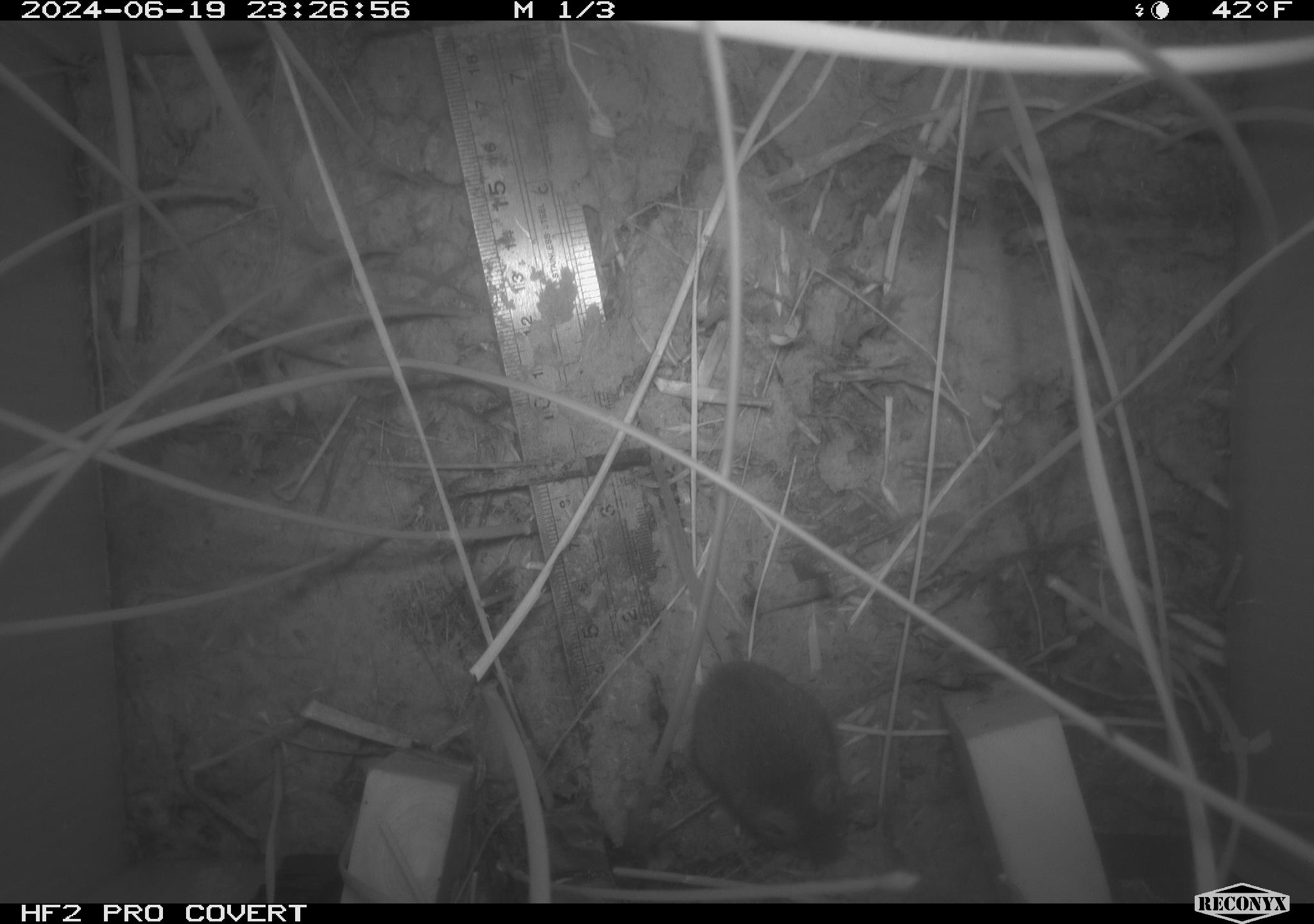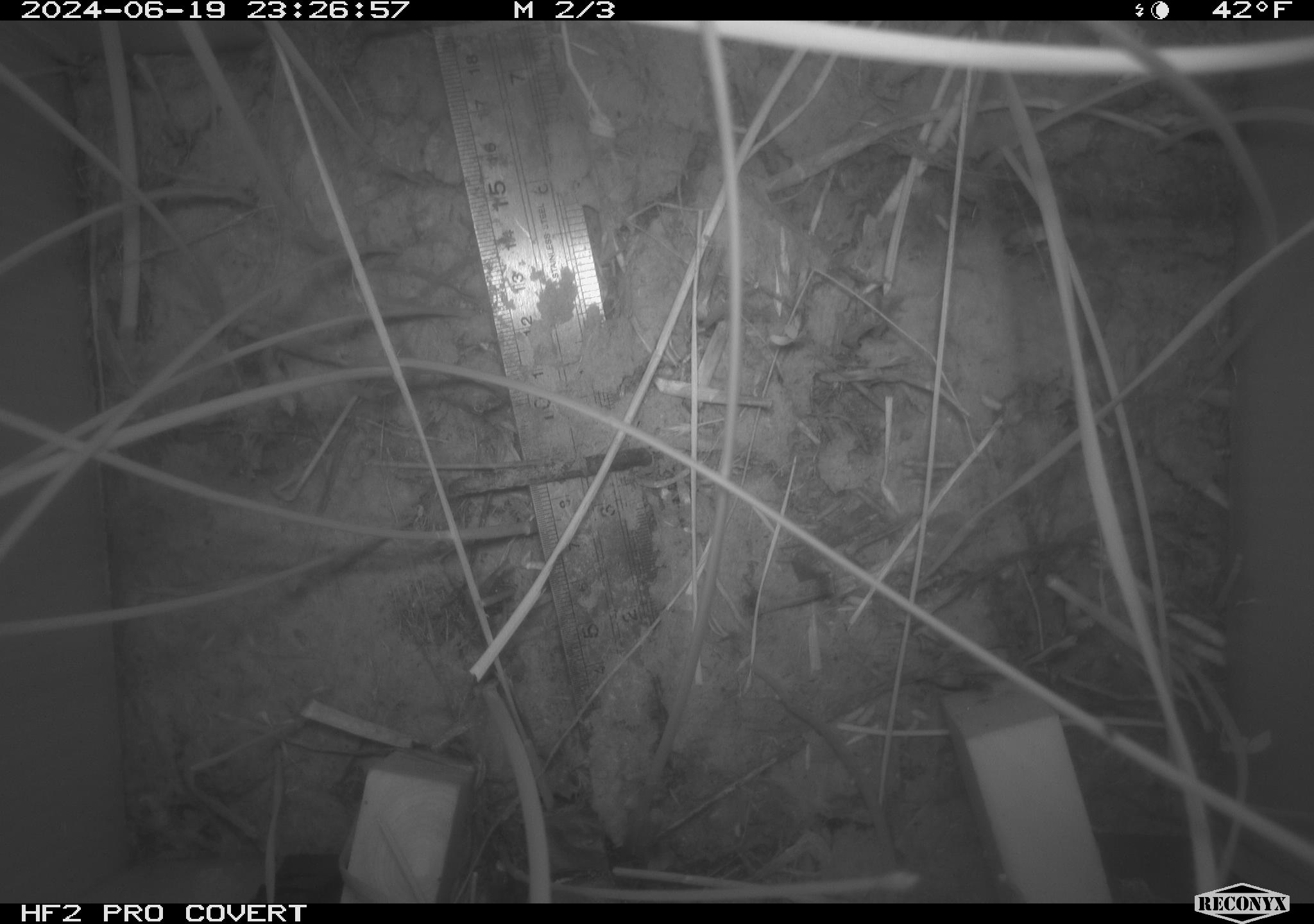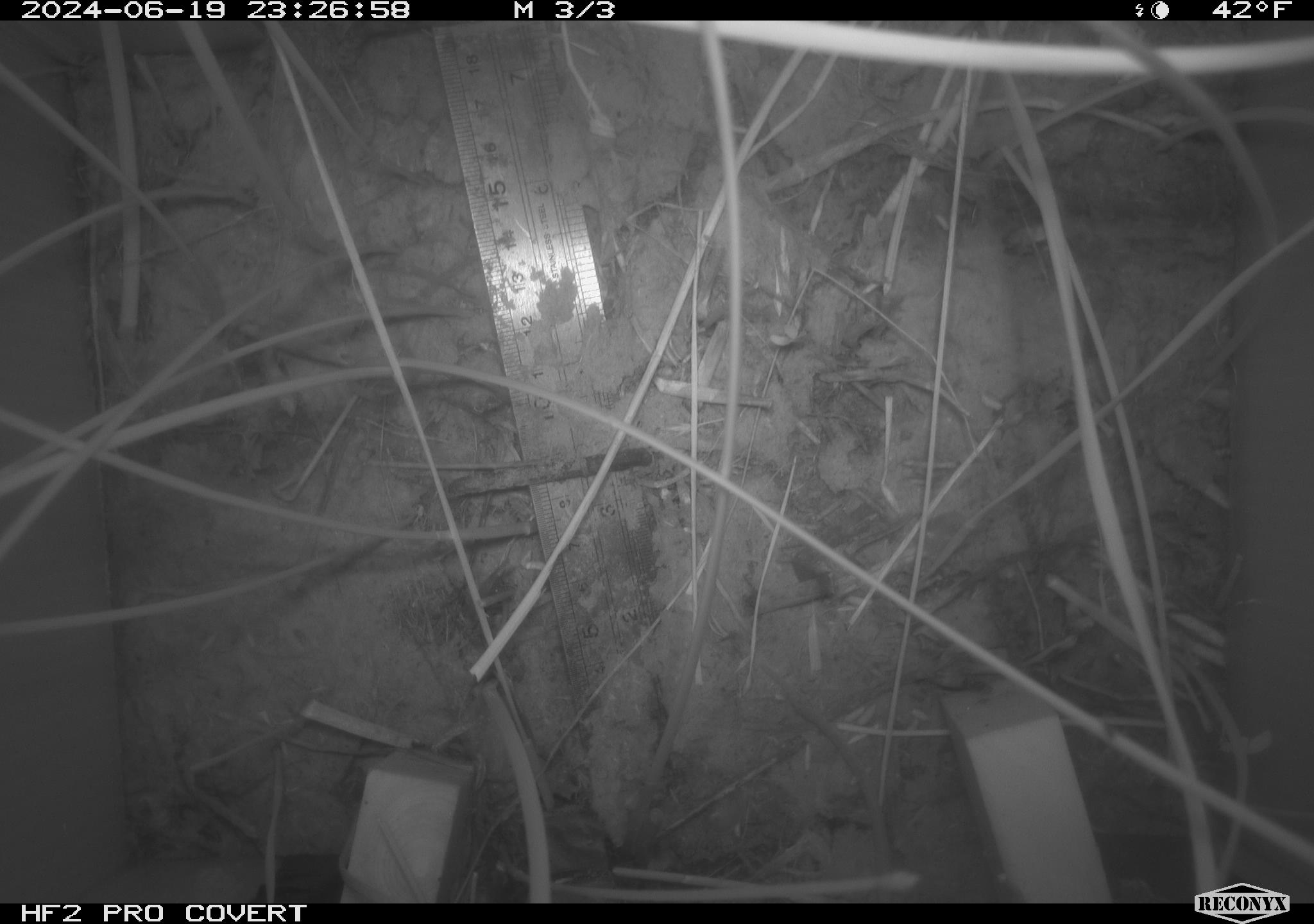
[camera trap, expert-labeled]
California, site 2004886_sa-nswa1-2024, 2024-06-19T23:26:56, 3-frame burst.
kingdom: Animalia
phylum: Chordata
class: Mammalia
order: Rodentia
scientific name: Rodentia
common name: rodent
Rodent (Rodentia).